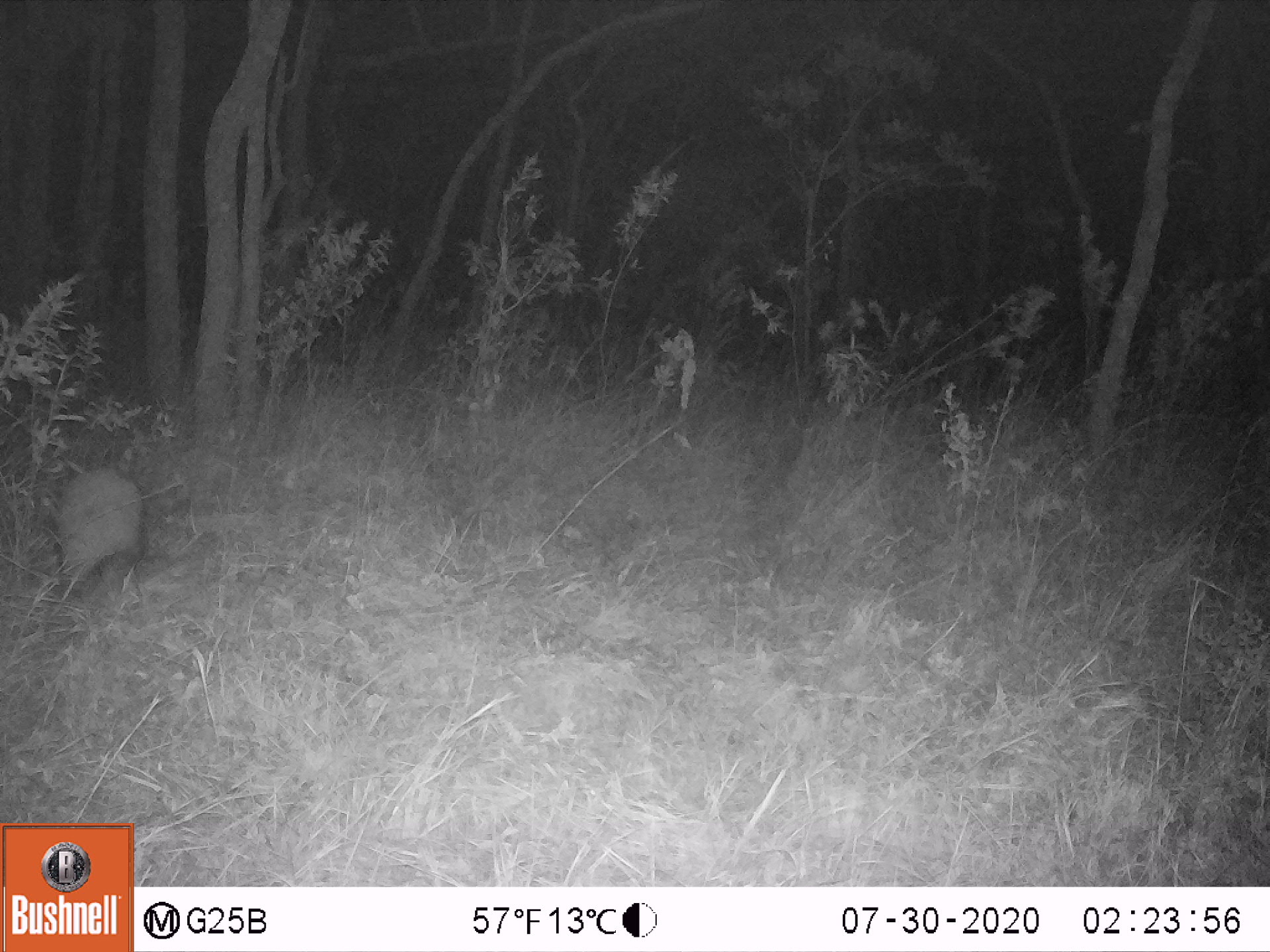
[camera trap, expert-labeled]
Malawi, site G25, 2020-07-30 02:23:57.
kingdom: Animalia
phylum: Chordata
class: Mammalia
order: Tubulidentata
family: Orycteropodidae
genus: Orycteropus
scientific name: Orycteropus afer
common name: aardvark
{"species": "aardvark (Orycteropus afer)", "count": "1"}